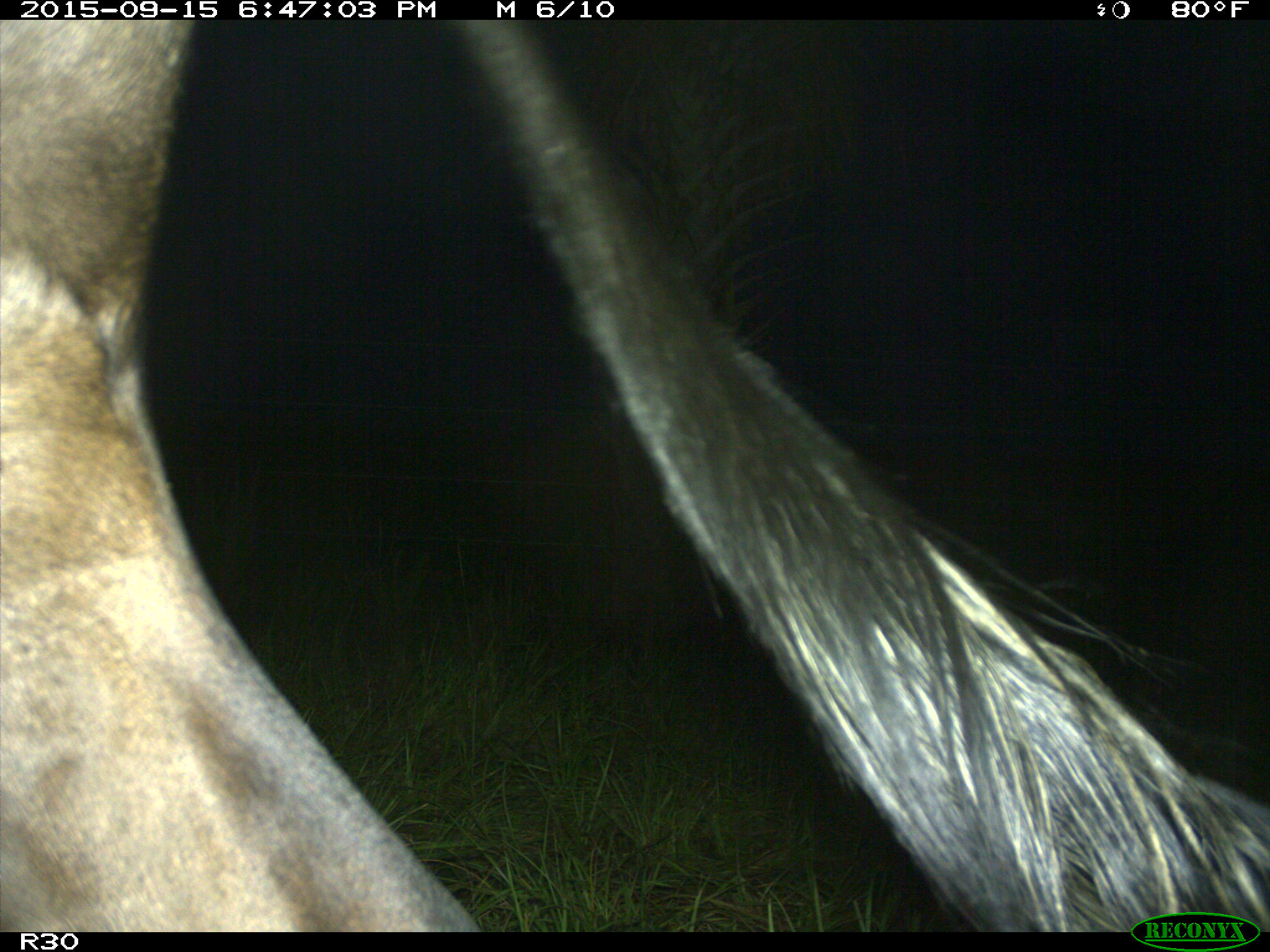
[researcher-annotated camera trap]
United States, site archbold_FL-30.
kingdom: Animalia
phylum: Chordata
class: Mammalia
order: Artiodactyla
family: Bovidae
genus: Bos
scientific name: Bos taurus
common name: domestic cow